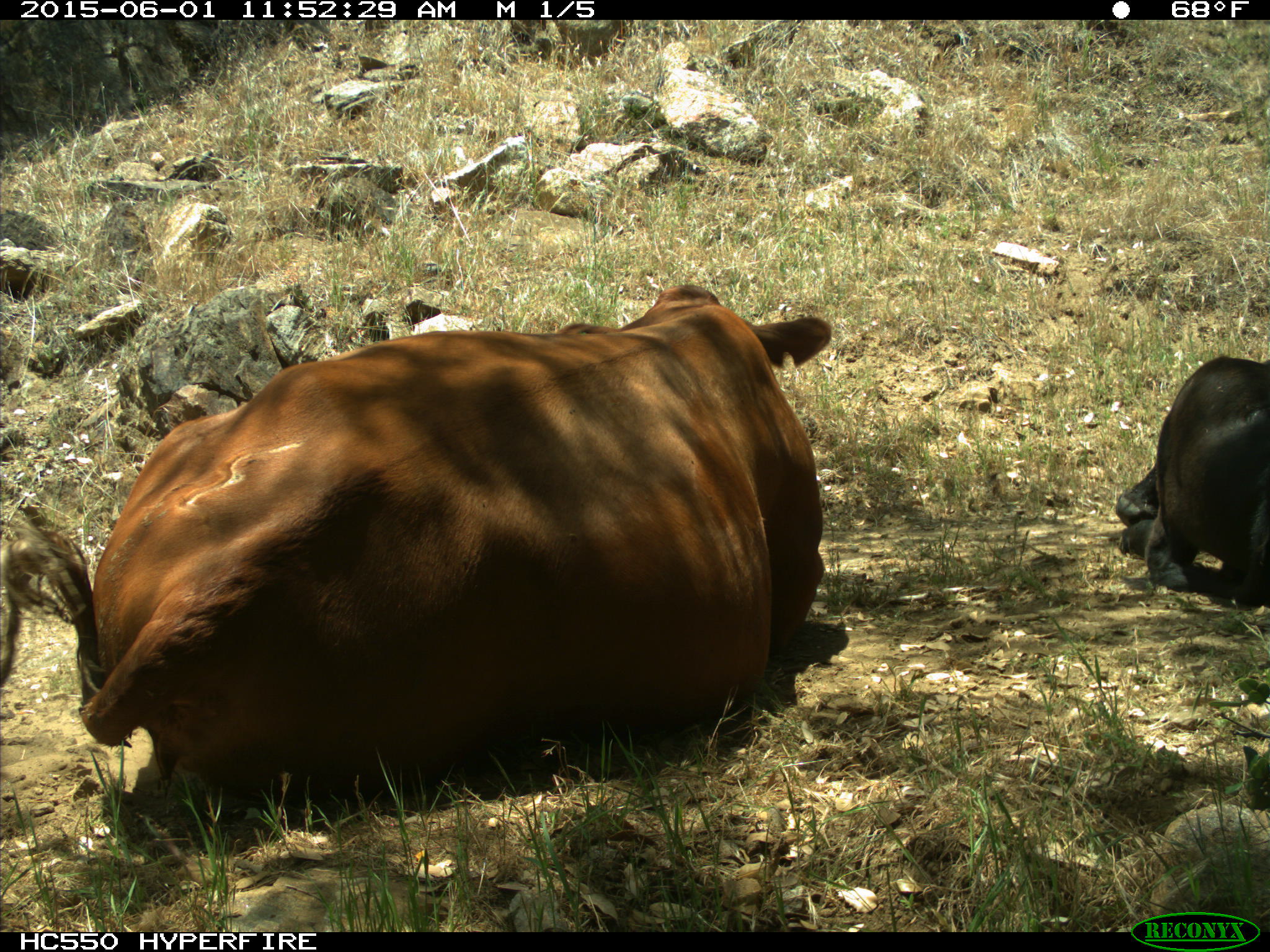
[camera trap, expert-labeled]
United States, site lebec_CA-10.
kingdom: Animalia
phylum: Chordata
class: Mammalia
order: Artiodactyla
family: Bovidae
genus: Bos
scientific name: Bos taurus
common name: domestic cow